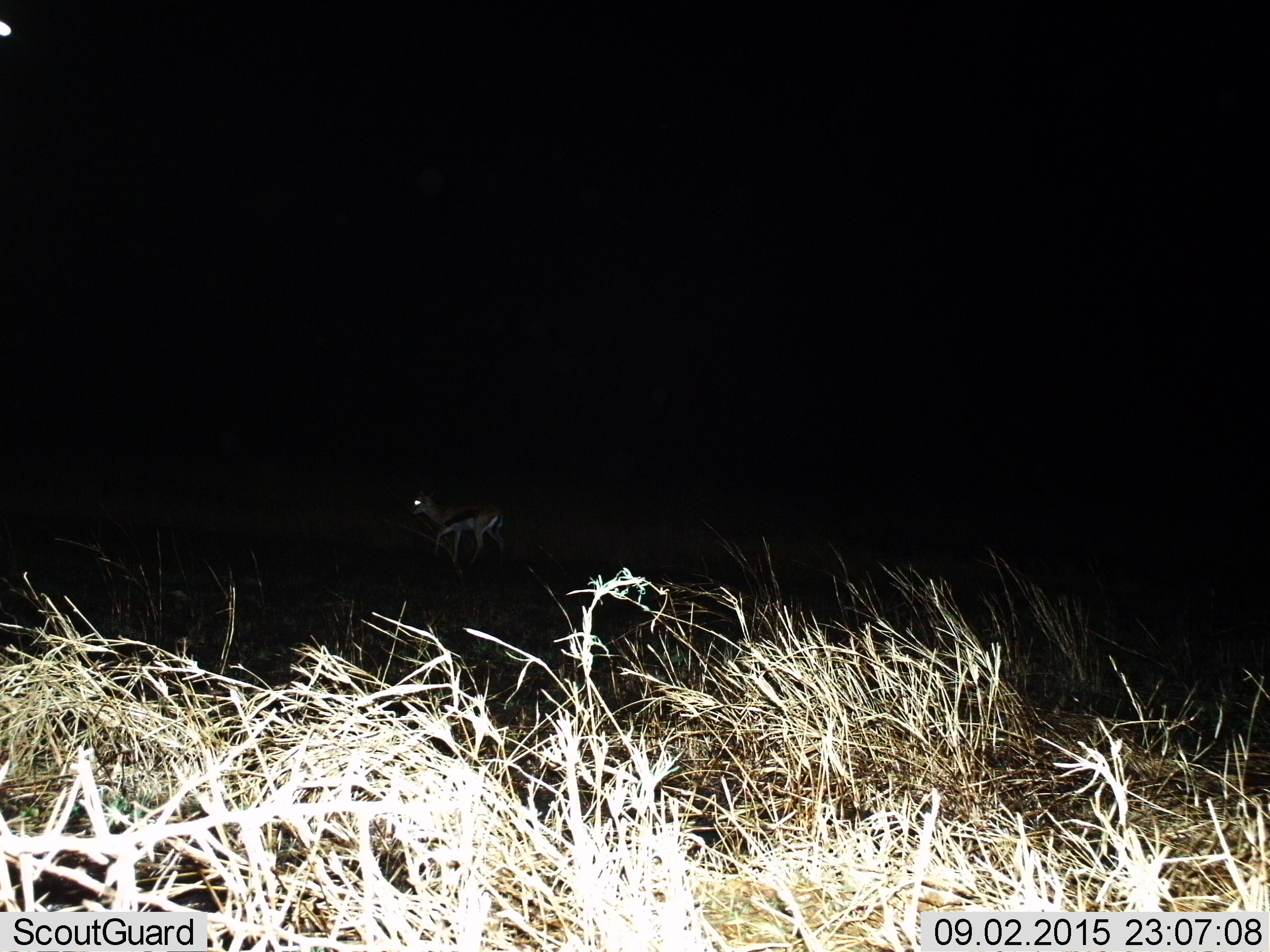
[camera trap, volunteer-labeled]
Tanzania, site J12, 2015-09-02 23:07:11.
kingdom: Animalia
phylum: Chordata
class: Mammalia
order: Artiodactyla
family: Bovidae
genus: Eudorcas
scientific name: Eudorcas thomsonii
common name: thomson's gazelle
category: gazellethomsons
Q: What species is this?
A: Gazellethomsons (thomson's gazelle) (Eudorcas thomsonii).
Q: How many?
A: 1.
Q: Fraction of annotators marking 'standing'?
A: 22%.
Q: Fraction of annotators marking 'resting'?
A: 0%.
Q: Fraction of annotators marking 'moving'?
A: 89%.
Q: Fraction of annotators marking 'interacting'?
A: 0%.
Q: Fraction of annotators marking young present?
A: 0%.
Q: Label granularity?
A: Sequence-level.